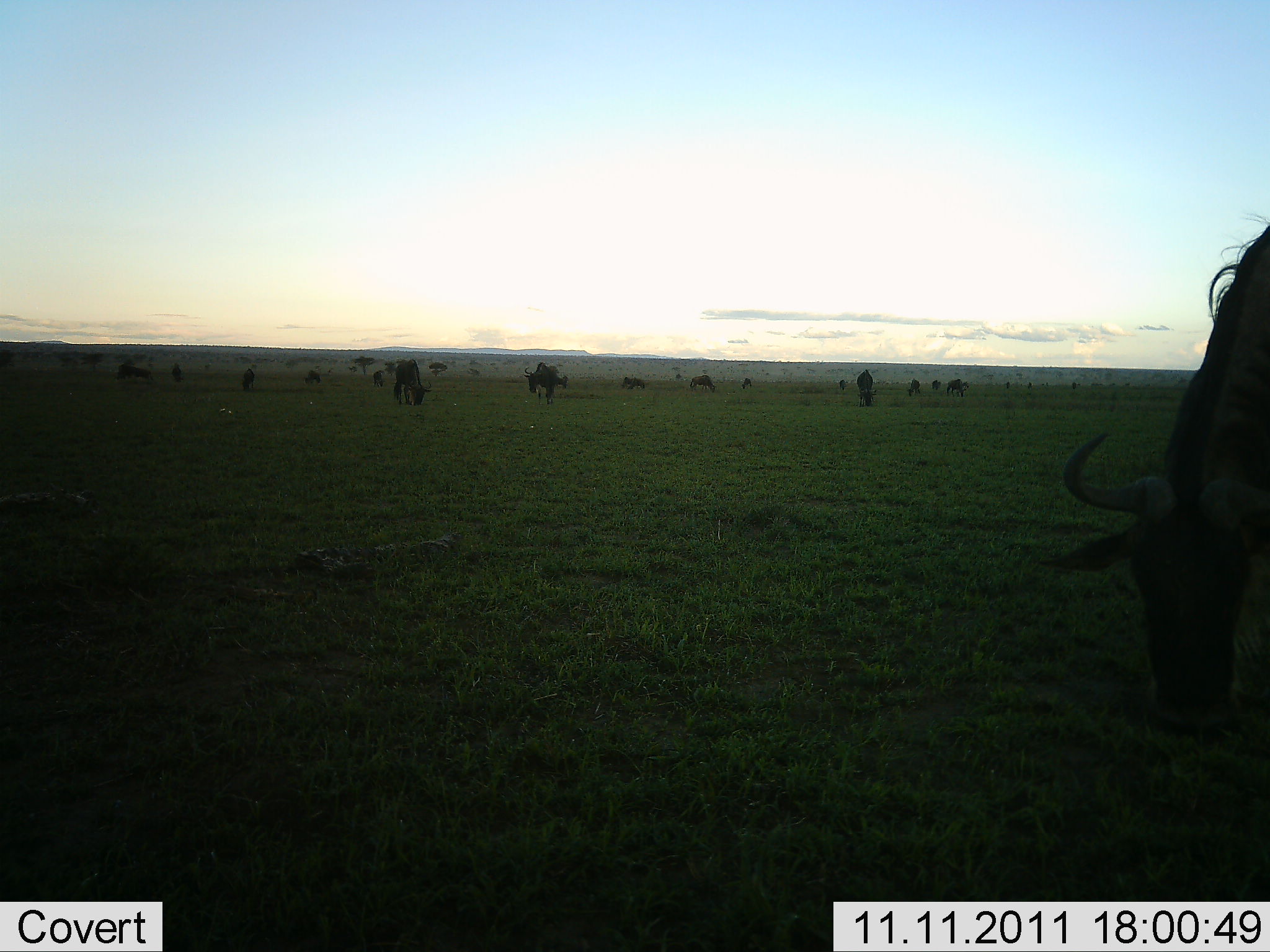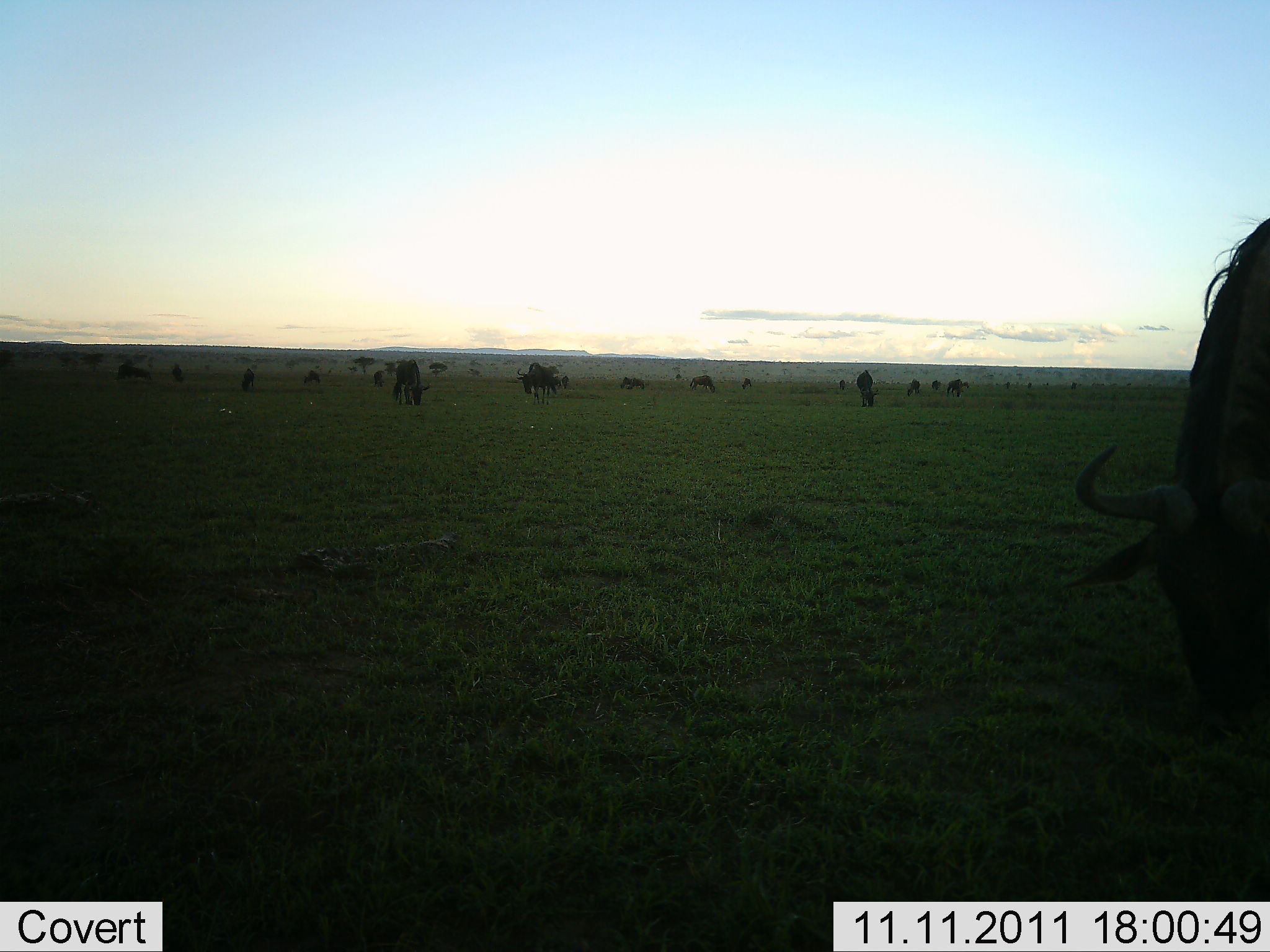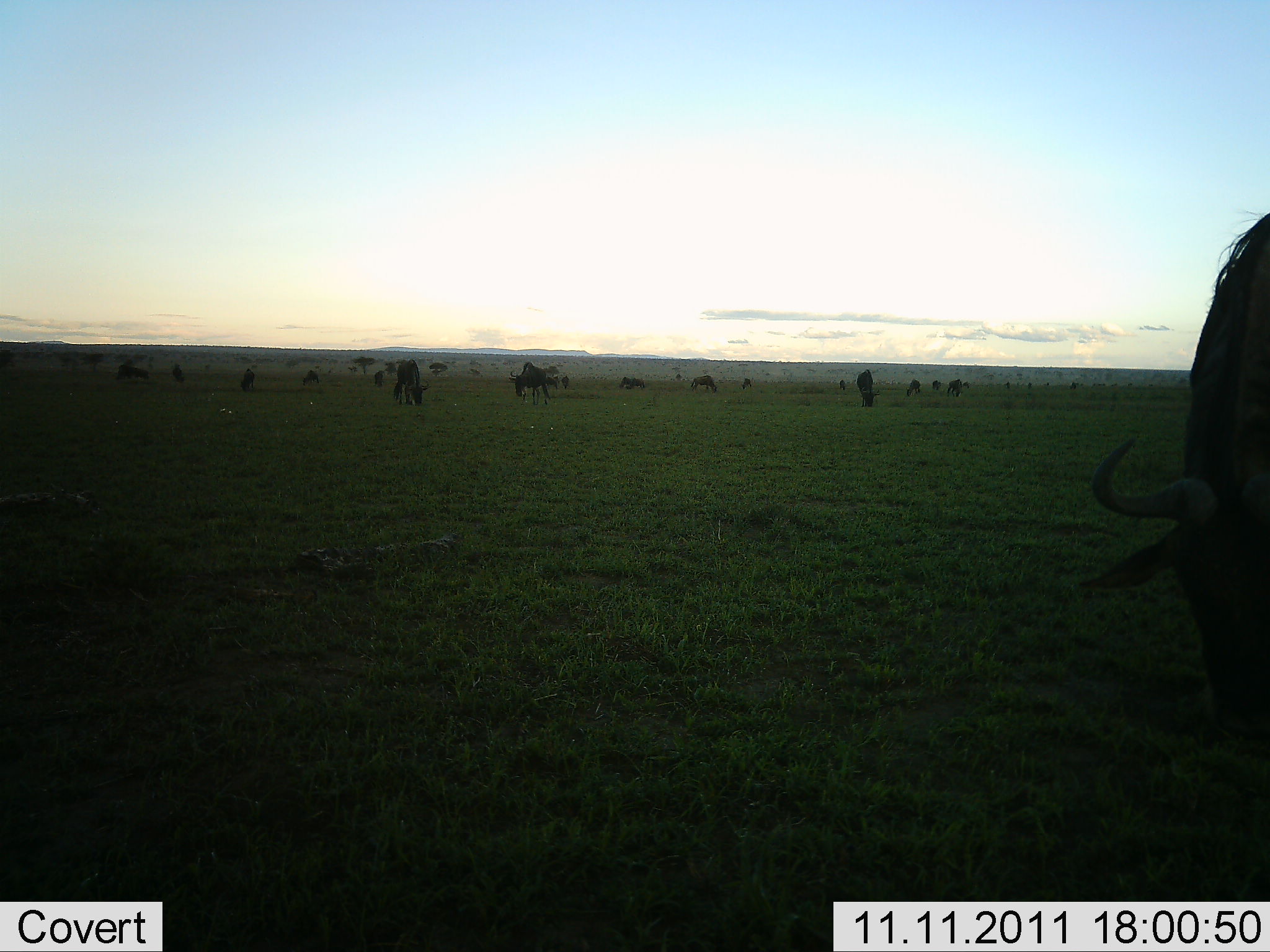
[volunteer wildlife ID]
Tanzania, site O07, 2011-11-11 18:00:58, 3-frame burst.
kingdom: Animalia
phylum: Chordata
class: Mammalia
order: Artiodactyla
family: Bovidae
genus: Connochaetes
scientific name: Connochaetes taurinus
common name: blue wildebeest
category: wildebeest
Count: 11-50.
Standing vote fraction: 40%.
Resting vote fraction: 7%.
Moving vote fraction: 20%.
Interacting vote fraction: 7%.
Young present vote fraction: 0%.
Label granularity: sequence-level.